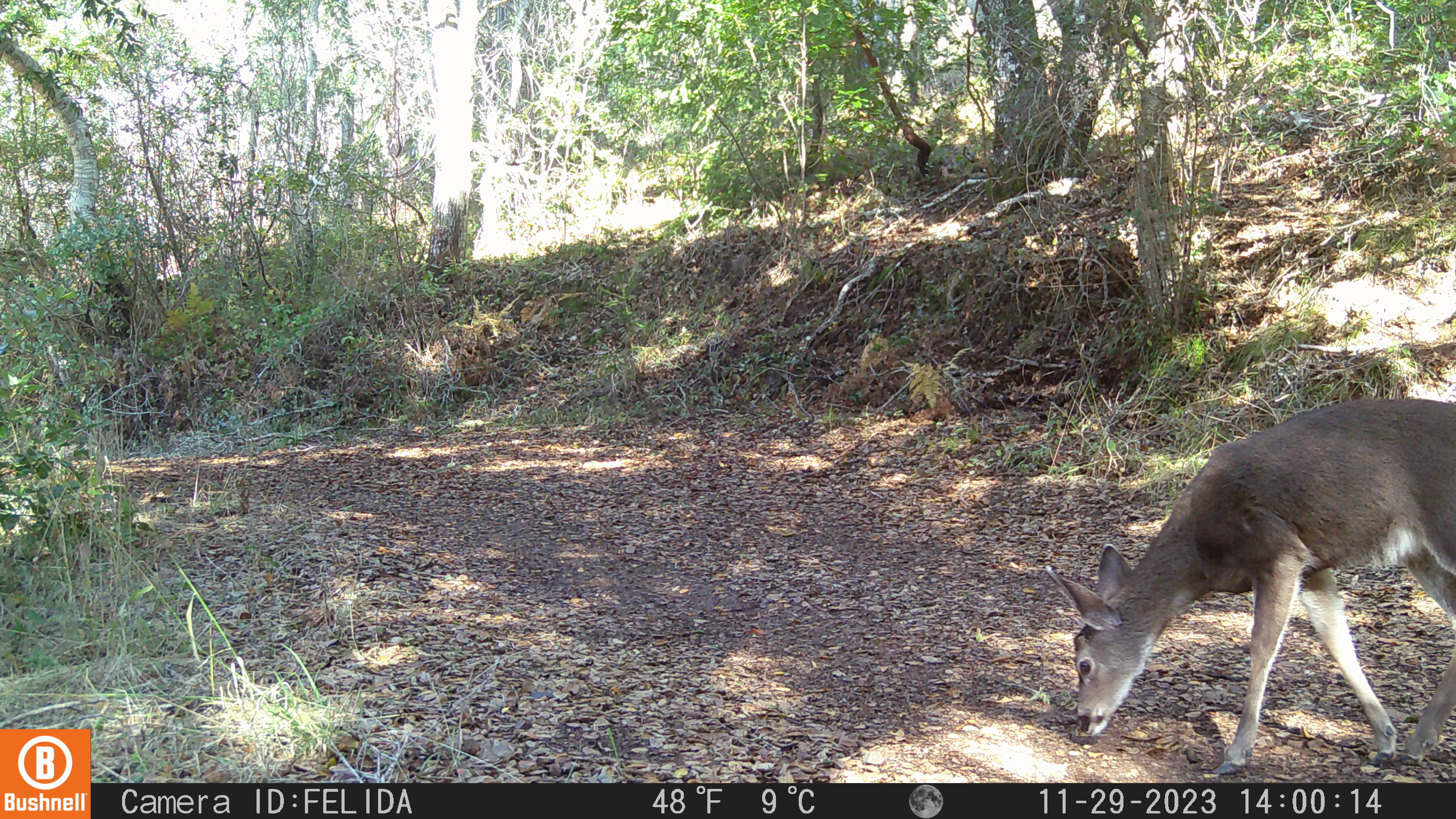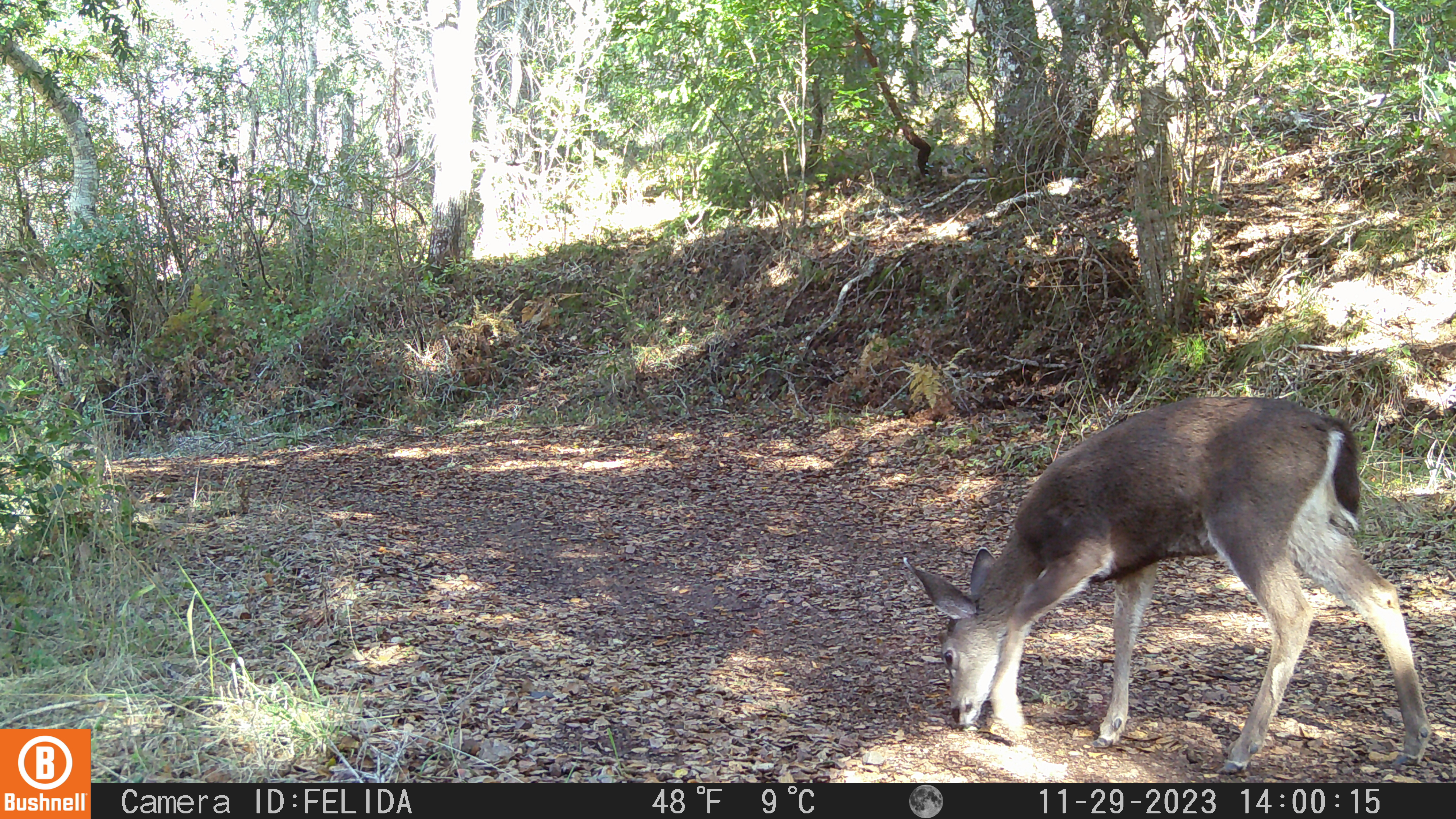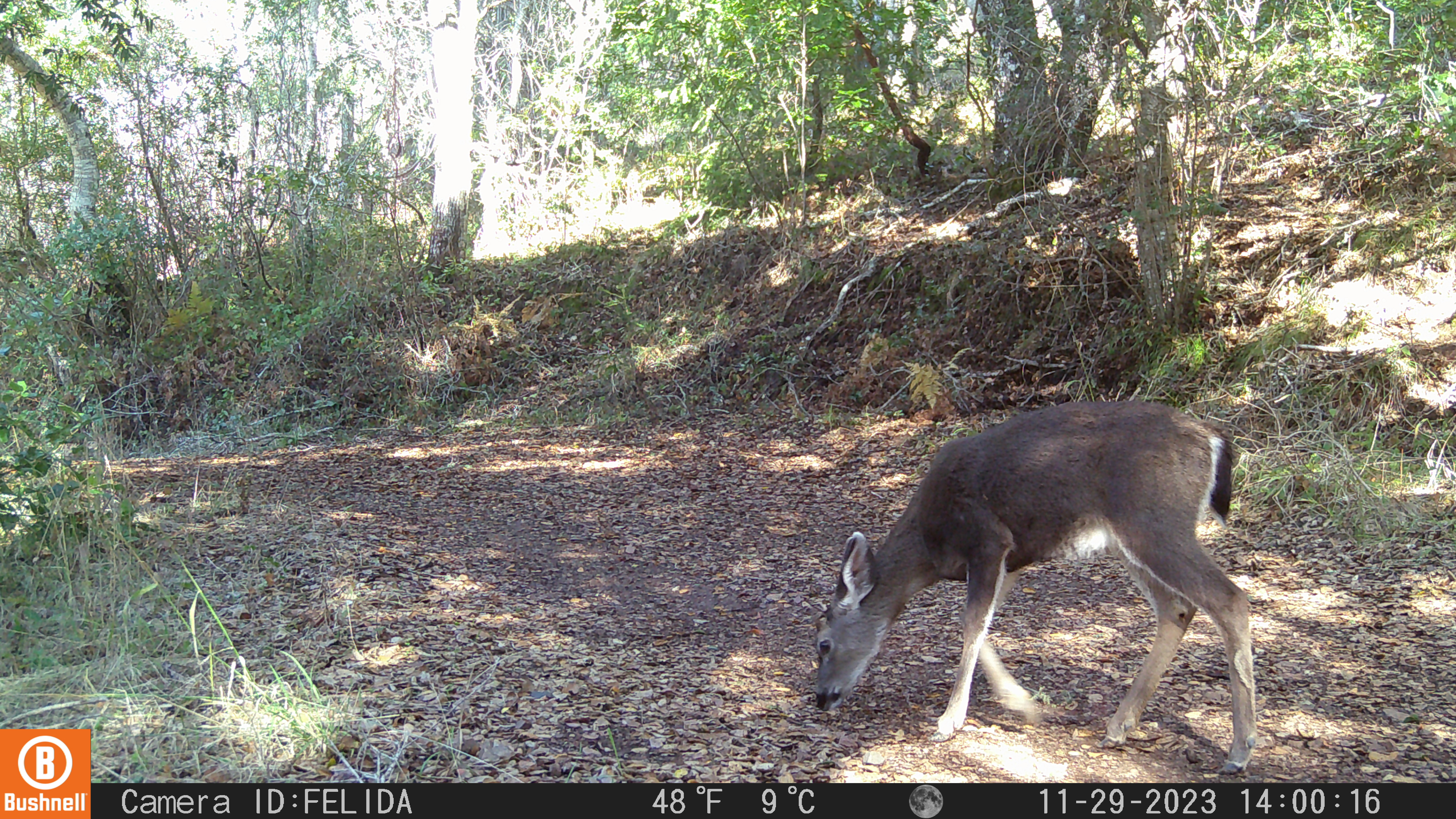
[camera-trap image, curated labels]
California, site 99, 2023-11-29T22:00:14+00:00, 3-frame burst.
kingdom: Animalia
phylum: Chordata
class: Mammalia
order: Artiodactyla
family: Cervidae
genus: Odocoileus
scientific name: Odocoileus hemionus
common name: mule deer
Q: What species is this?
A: Mule deer (Odocoileus hemionus).